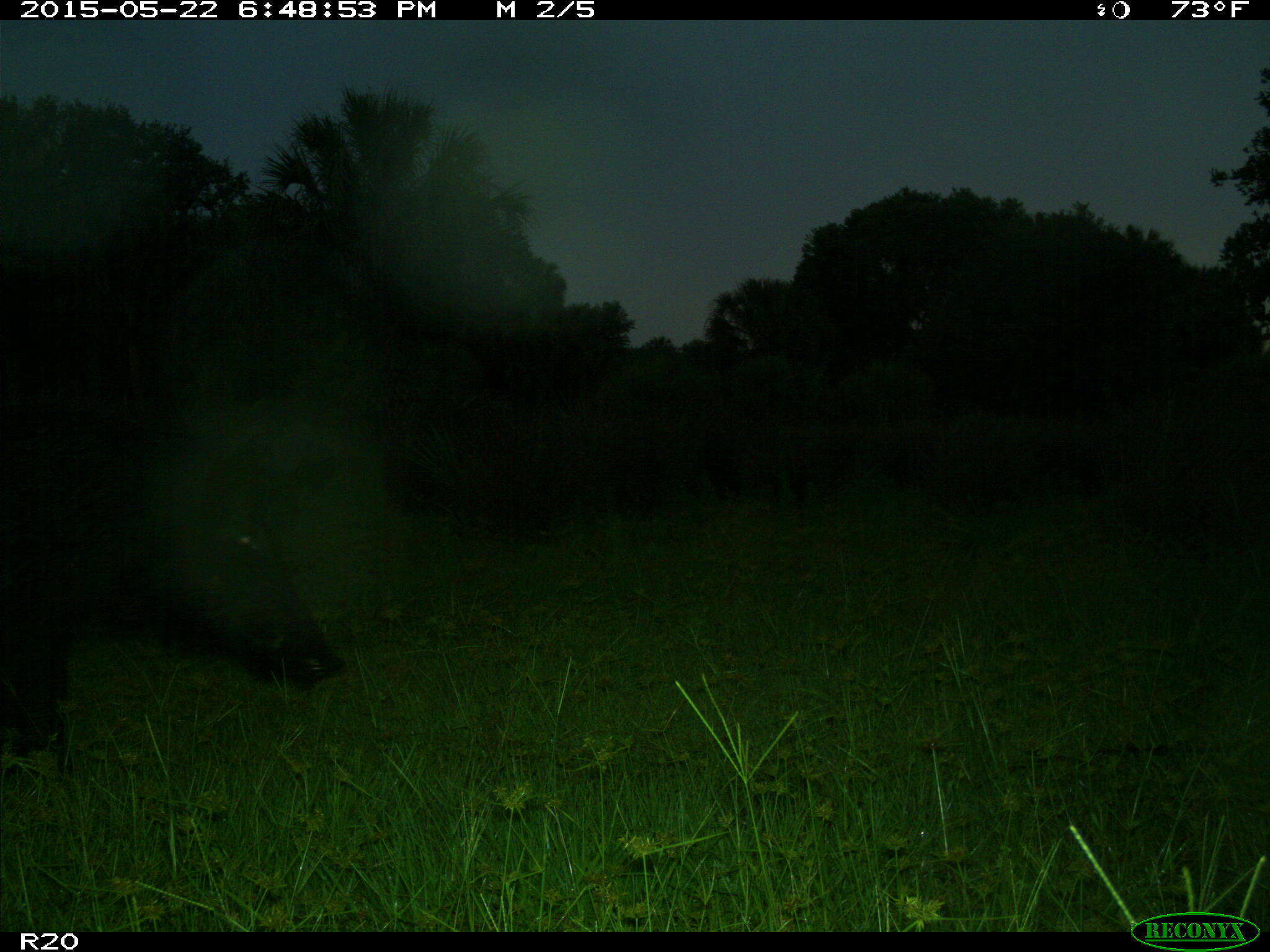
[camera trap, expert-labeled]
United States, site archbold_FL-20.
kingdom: Animalia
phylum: Chordata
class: Mammalia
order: Artiodactyla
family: Suidae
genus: Sus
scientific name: Sus scrofa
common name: wild boar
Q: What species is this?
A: Sus scrofa (wild boar).